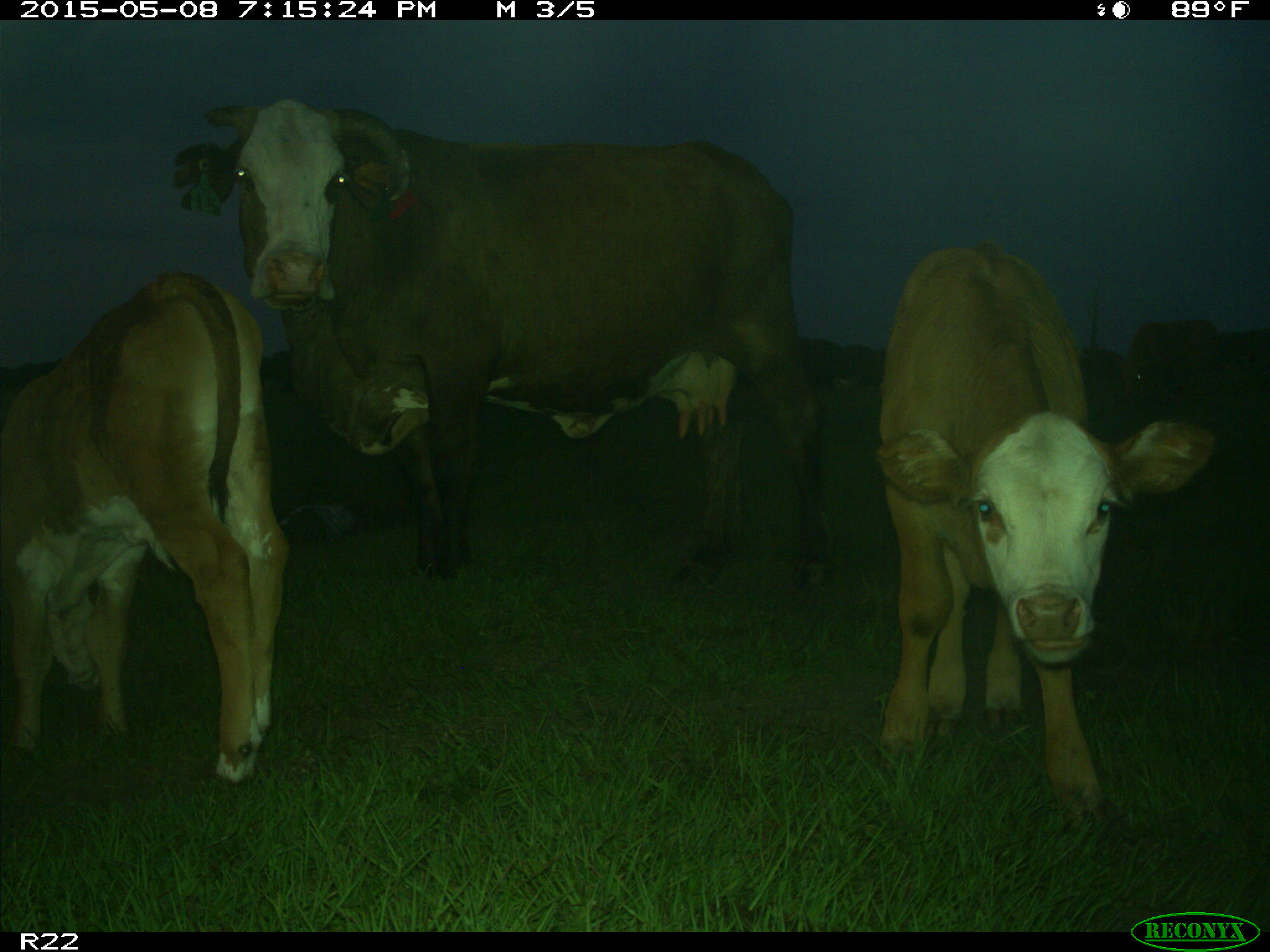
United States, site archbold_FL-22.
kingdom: Animalia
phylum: Chordata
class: Mammalia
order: Artiodactyla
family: Bovidae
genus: Bos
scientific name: Bos taurus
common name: domestic cow